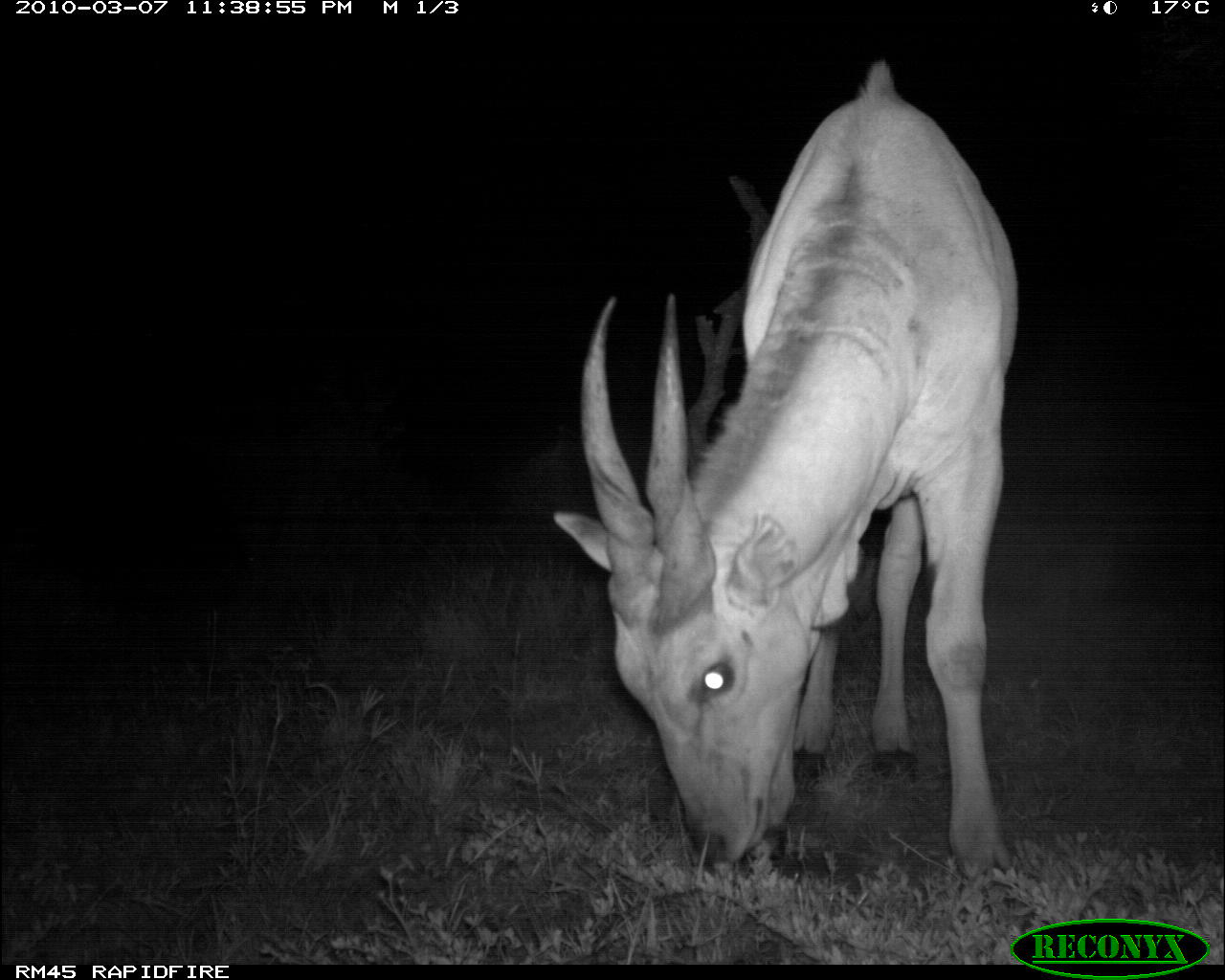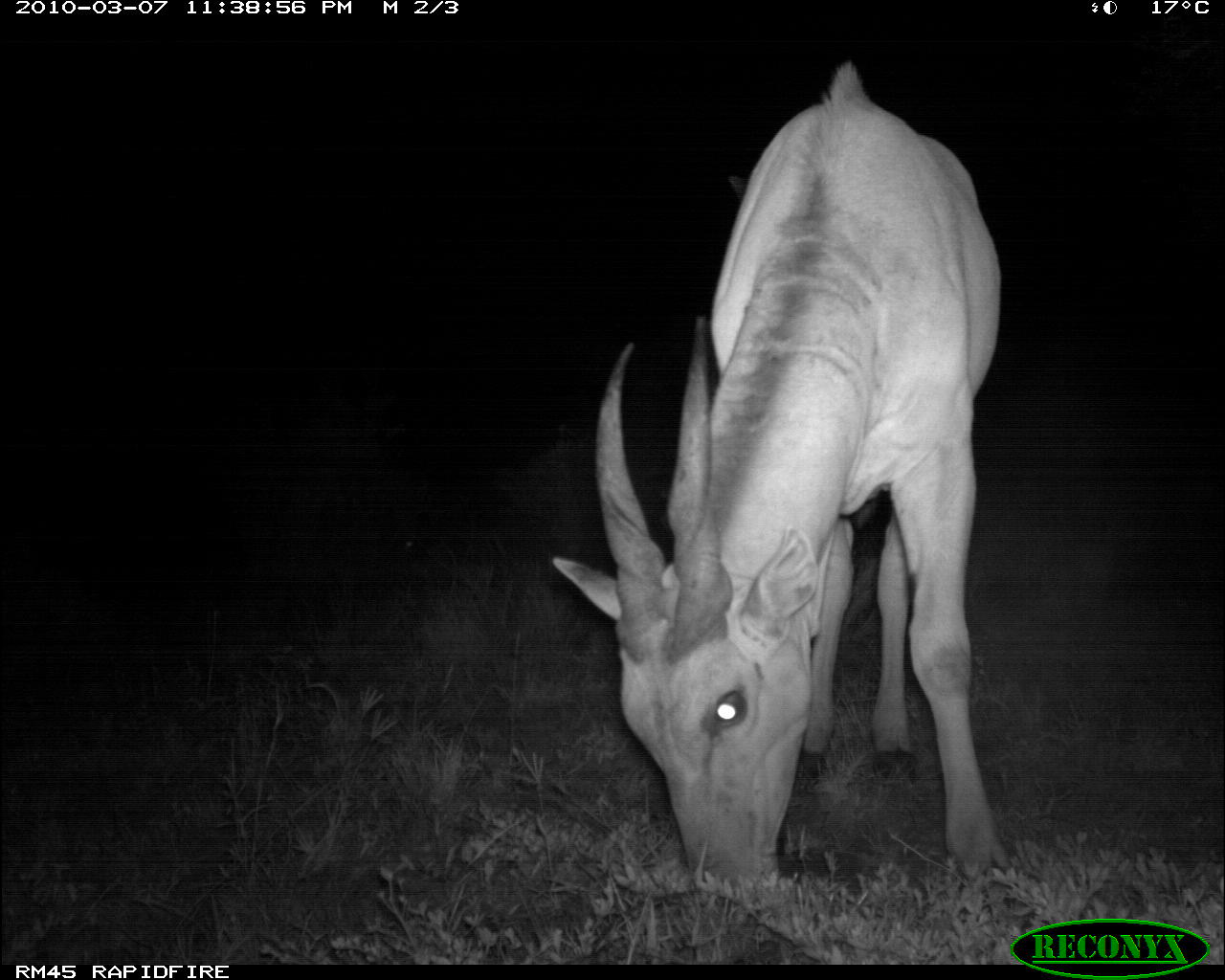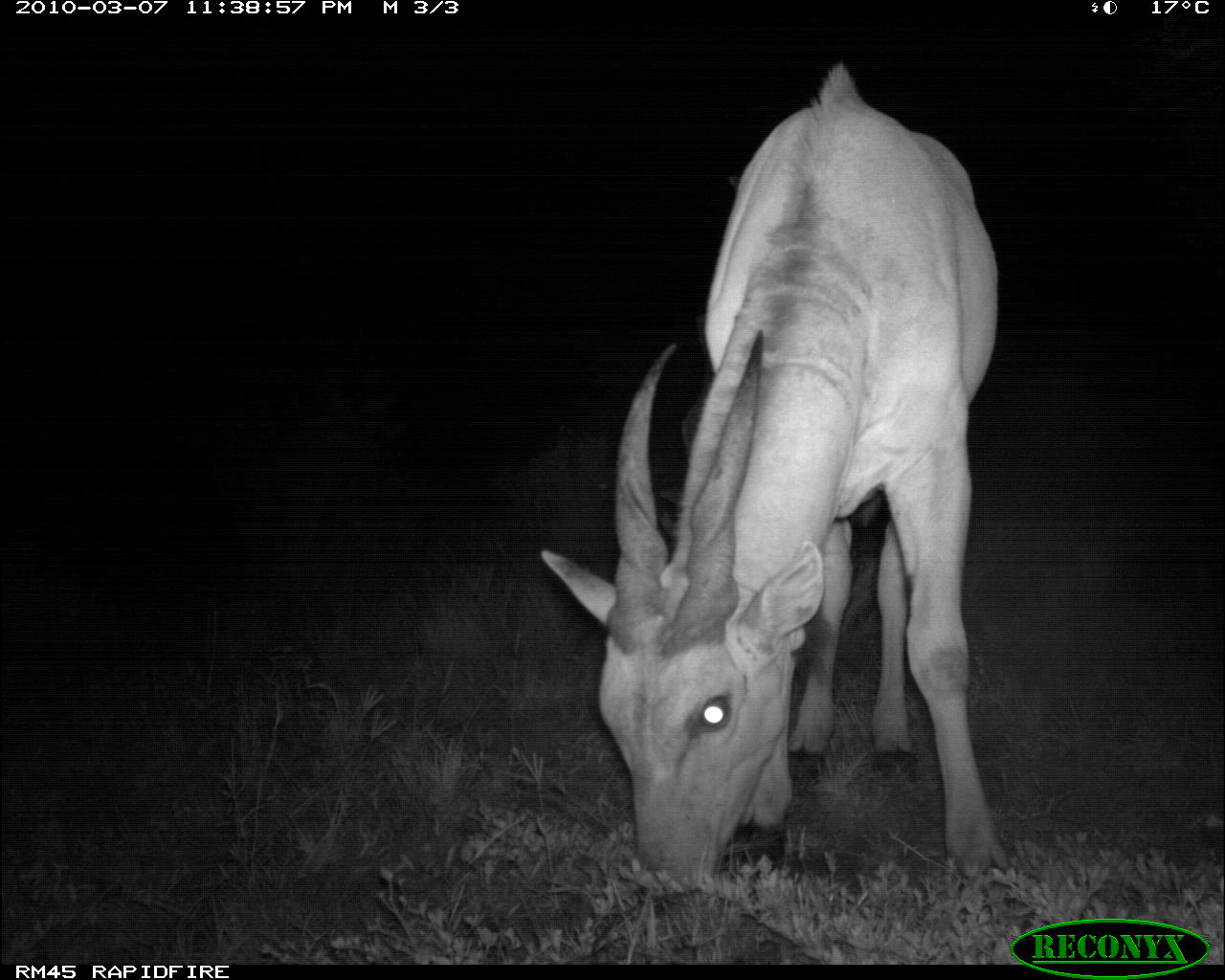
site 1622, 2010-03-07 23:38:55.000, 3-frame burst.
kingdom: Animalia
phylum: Chordata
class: Mammalia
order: Artiodactyla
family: Bovidae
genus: Tragelaphus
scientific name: Tragelaphus oryx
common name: eland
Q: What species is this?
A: Tragelaphus oryx (eland).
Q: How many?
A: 1.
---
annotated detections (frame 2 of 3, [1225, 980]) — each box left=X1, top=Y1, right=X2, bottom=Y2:
tragelaphus oryx: left=544, top=50, right=1016, bottom=914